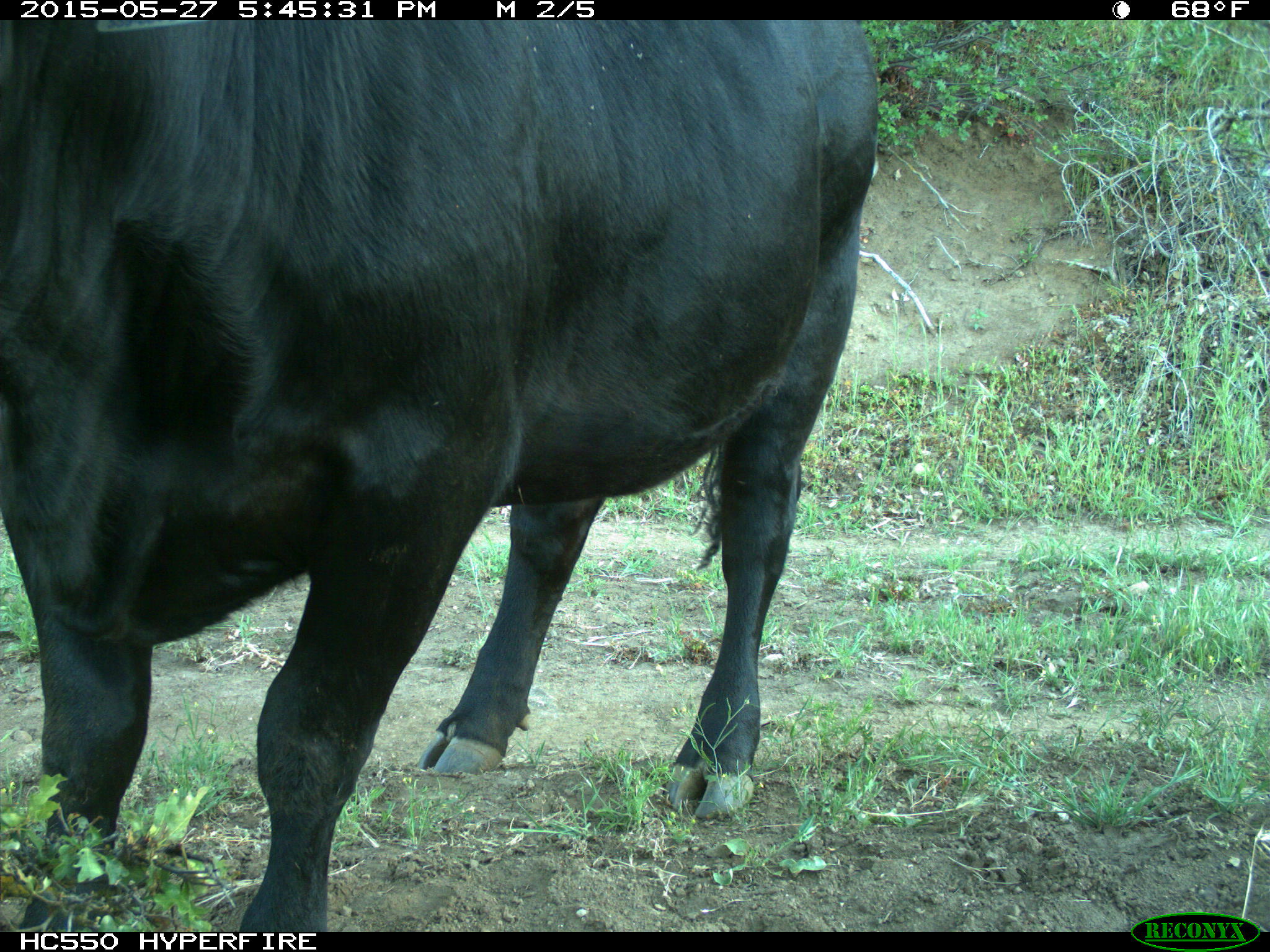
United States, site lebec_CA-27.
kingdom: Animalia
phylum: Chordata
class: Mammalia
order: Artiodactyla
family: Bovidae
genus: Bos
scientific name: Bos taurus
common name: domestic cow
Bos taurus (domestic cow).